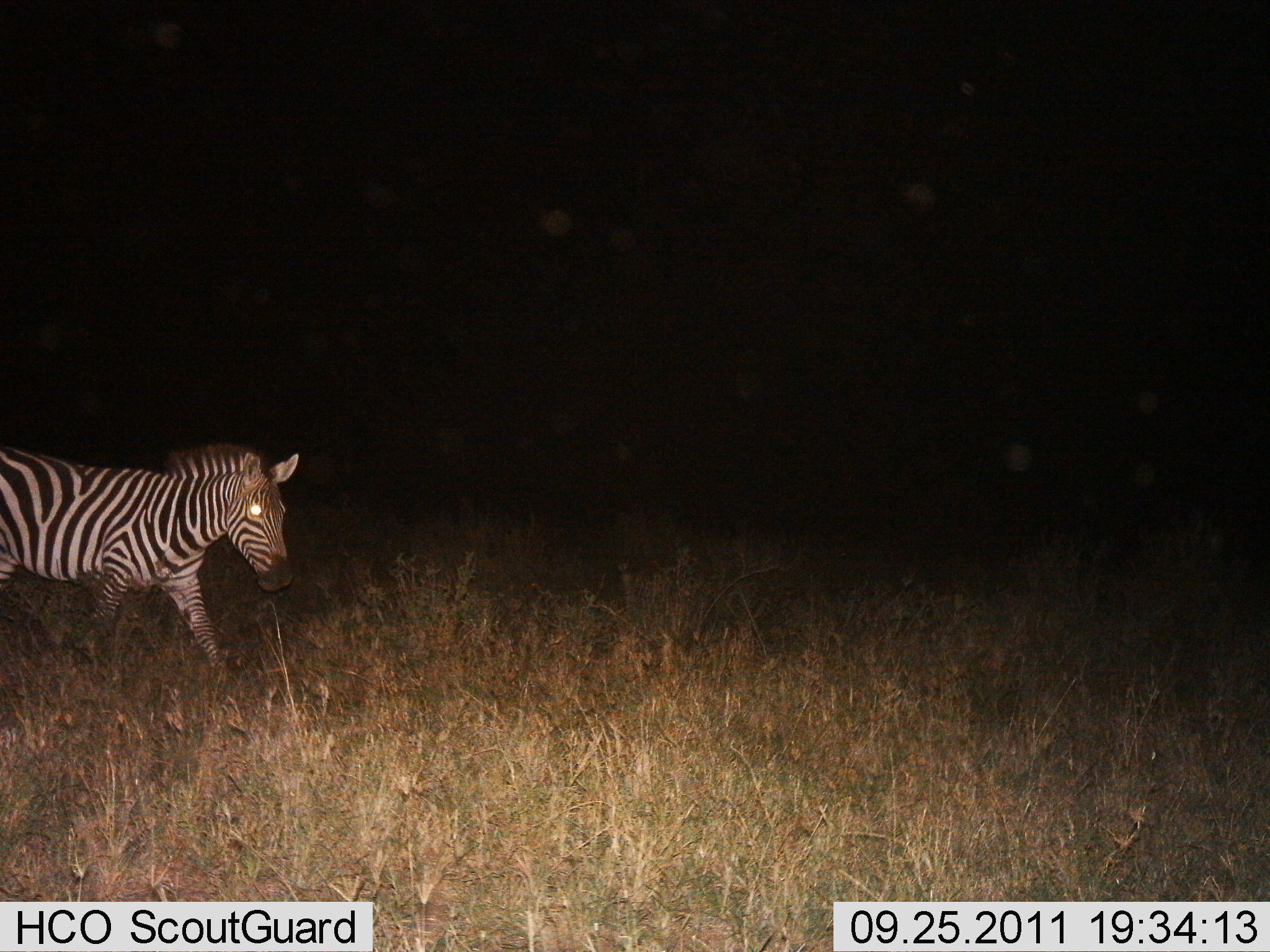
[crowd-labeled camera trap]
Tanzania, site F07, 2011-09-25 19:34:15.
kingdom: Animalia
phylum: Chordata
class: Mammalia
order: Perissodactyla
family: Equidae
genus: Equus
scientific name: Equus quagga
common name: plains zebra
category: zebra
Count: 1.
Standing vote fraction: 25%.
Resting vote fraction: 0%.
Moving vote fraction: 75%.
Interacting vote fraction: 0%.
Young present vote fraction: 0%.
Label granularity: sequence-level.